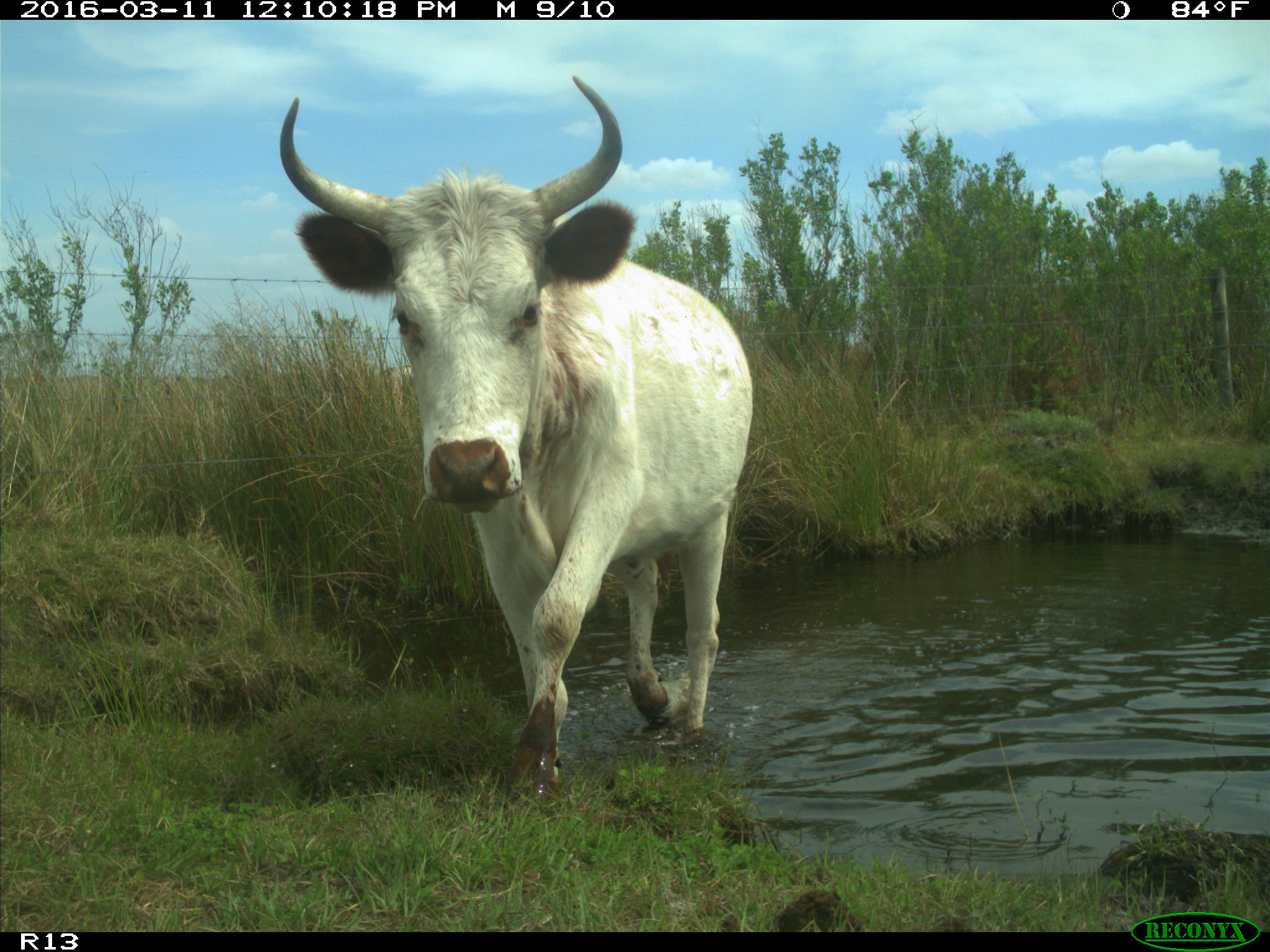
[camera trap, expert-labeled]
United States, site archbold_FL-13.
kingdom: Animalia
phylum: Chordata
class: Mammalia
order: Artiodactyla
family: Bovidae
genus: Bos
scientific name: Bos taurus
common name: domestic cow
Bos taurus (domestic cow).